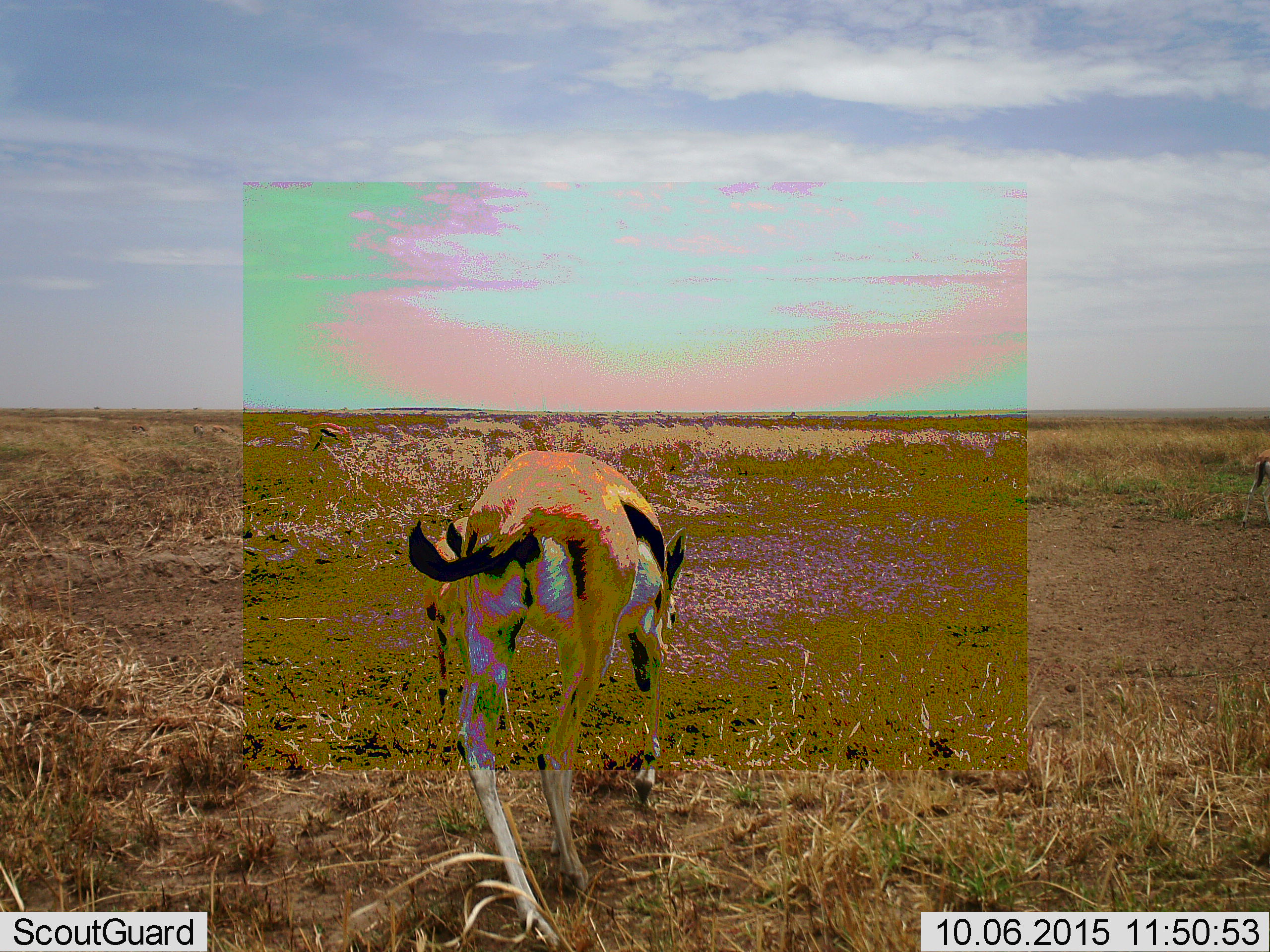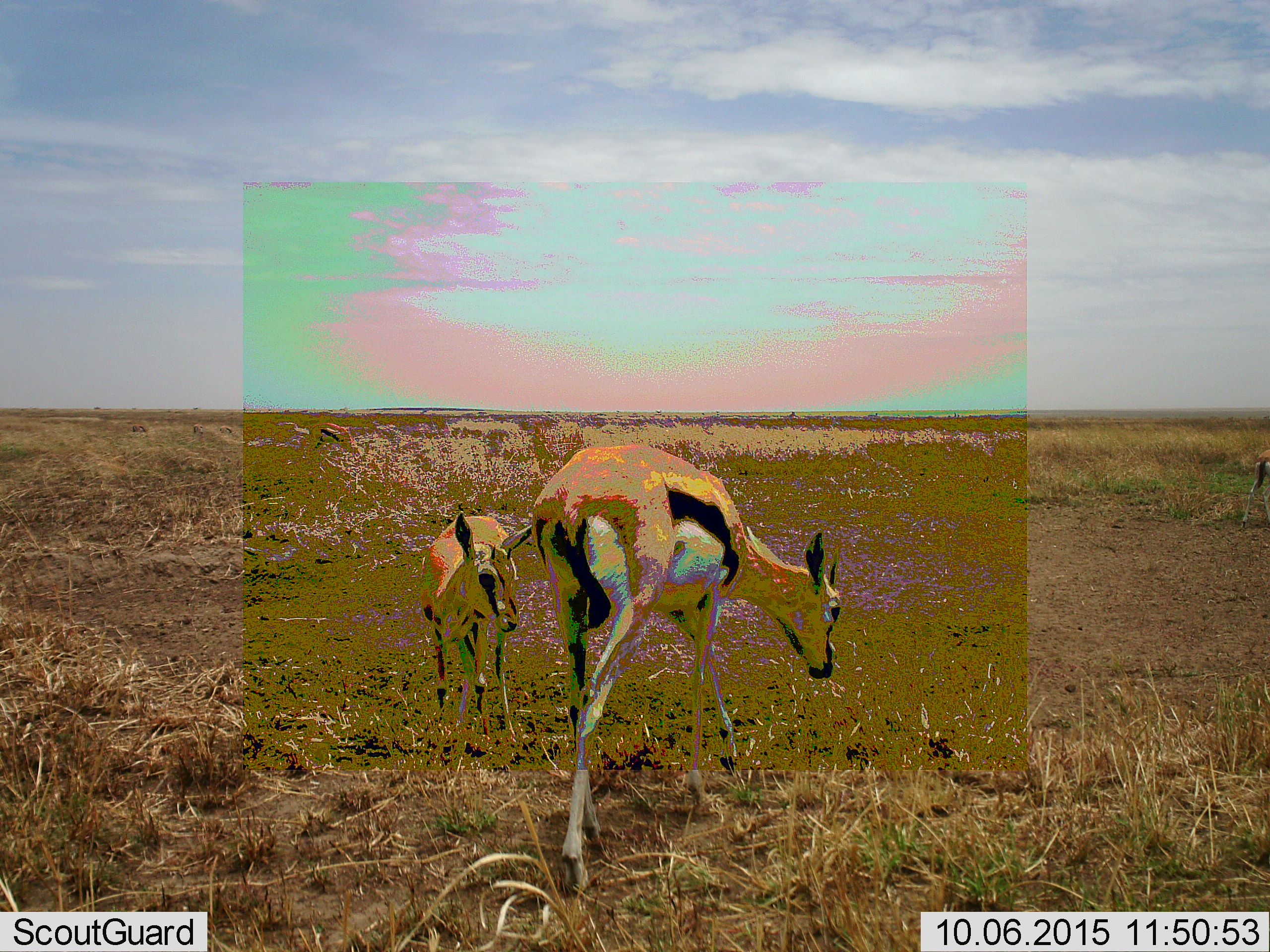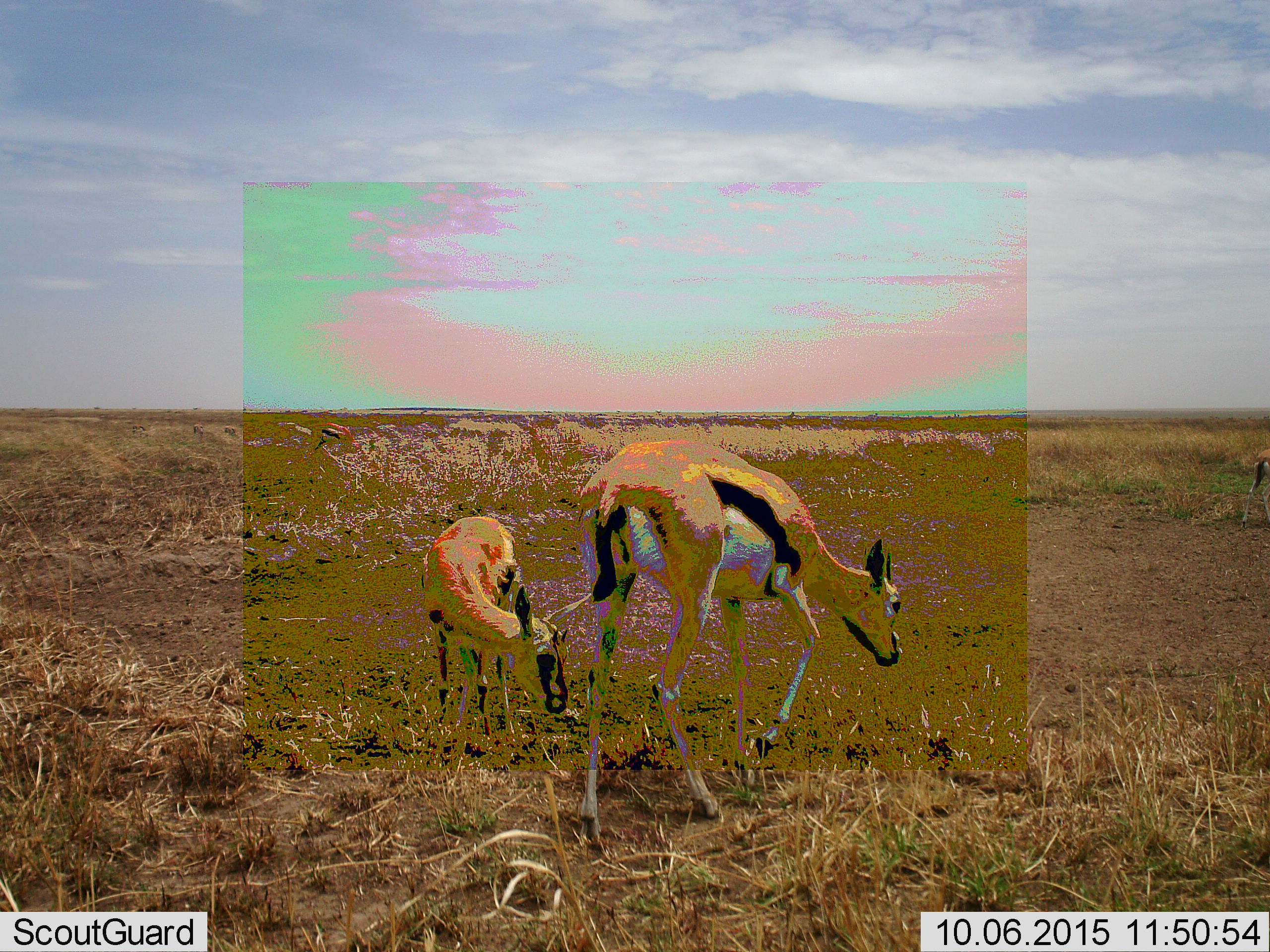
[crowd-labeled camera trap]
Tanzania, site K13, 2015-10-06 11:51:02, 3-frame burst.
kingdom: Animalia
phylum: Chordata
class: Mammalia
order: Artiodactyla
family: Bovidae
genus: Eudorcas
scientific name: Eudorcas thomsonii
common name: thomson's gazelle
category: gazellethomsons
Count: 2.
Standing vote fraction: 25%.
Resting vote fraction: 0%.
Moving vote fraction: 75%.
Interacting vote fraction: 0%.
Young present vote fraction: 50%.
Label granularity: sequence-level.